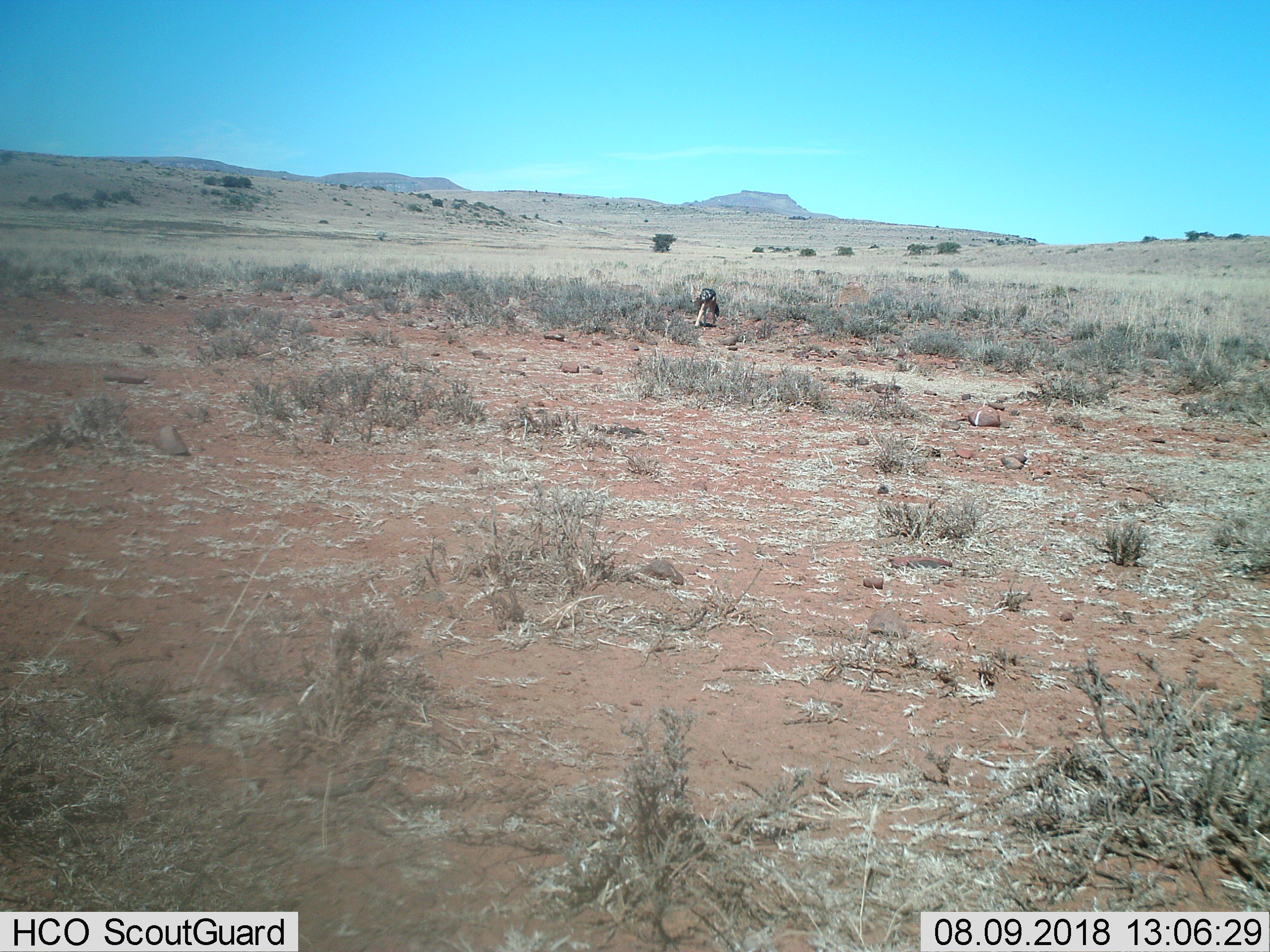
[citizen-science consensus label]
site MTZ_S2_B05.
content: unidentified animal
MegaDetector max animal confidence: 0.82